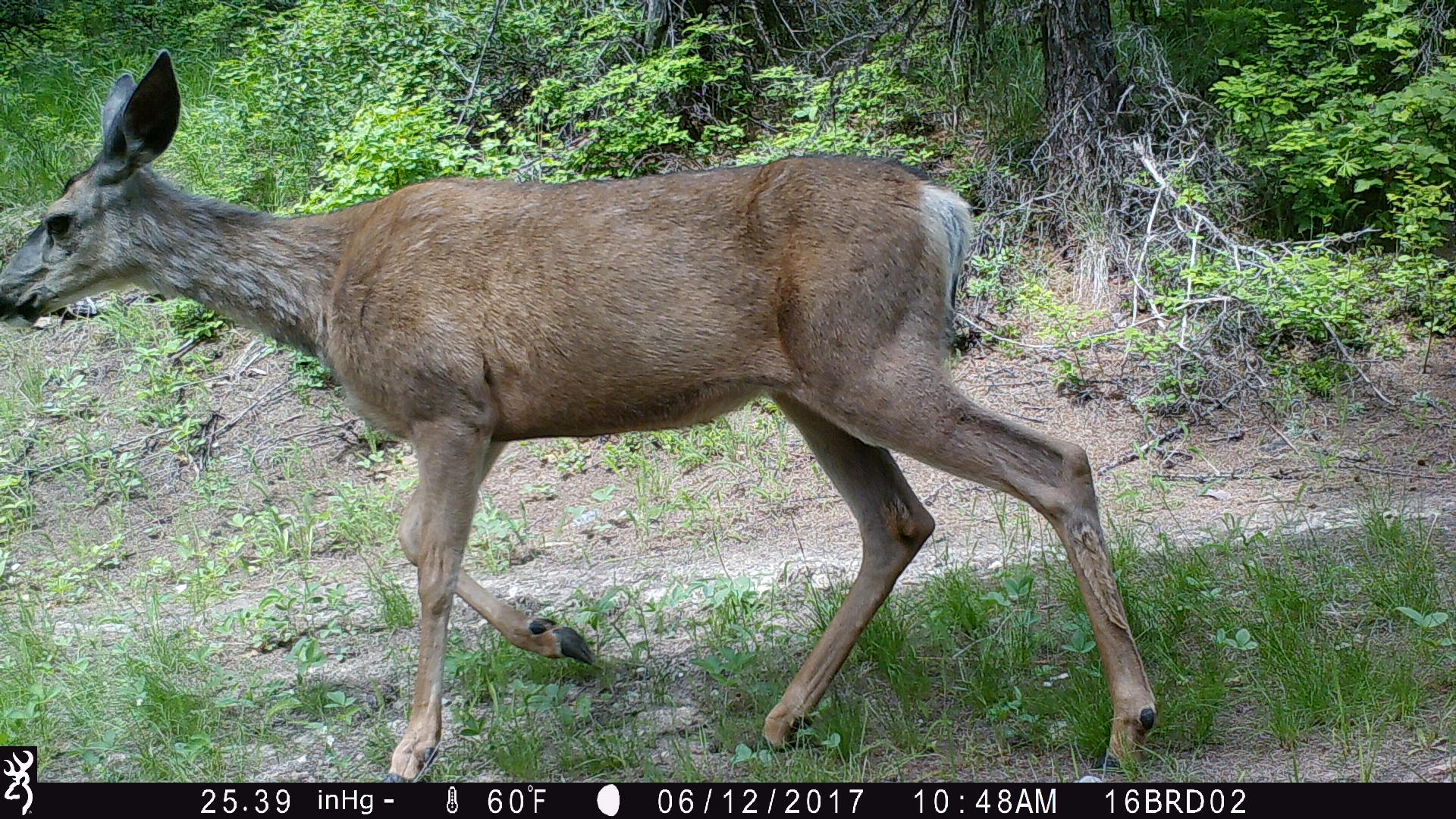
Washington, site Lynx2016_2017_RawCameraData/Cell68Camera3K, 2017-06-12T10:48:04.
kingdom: Animalia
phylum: Chordata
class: Mammalia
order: Artiodactyla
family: Cervidae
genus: Odocoileus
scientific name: Odocoileus hemionus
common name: mule deer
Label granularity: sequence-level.